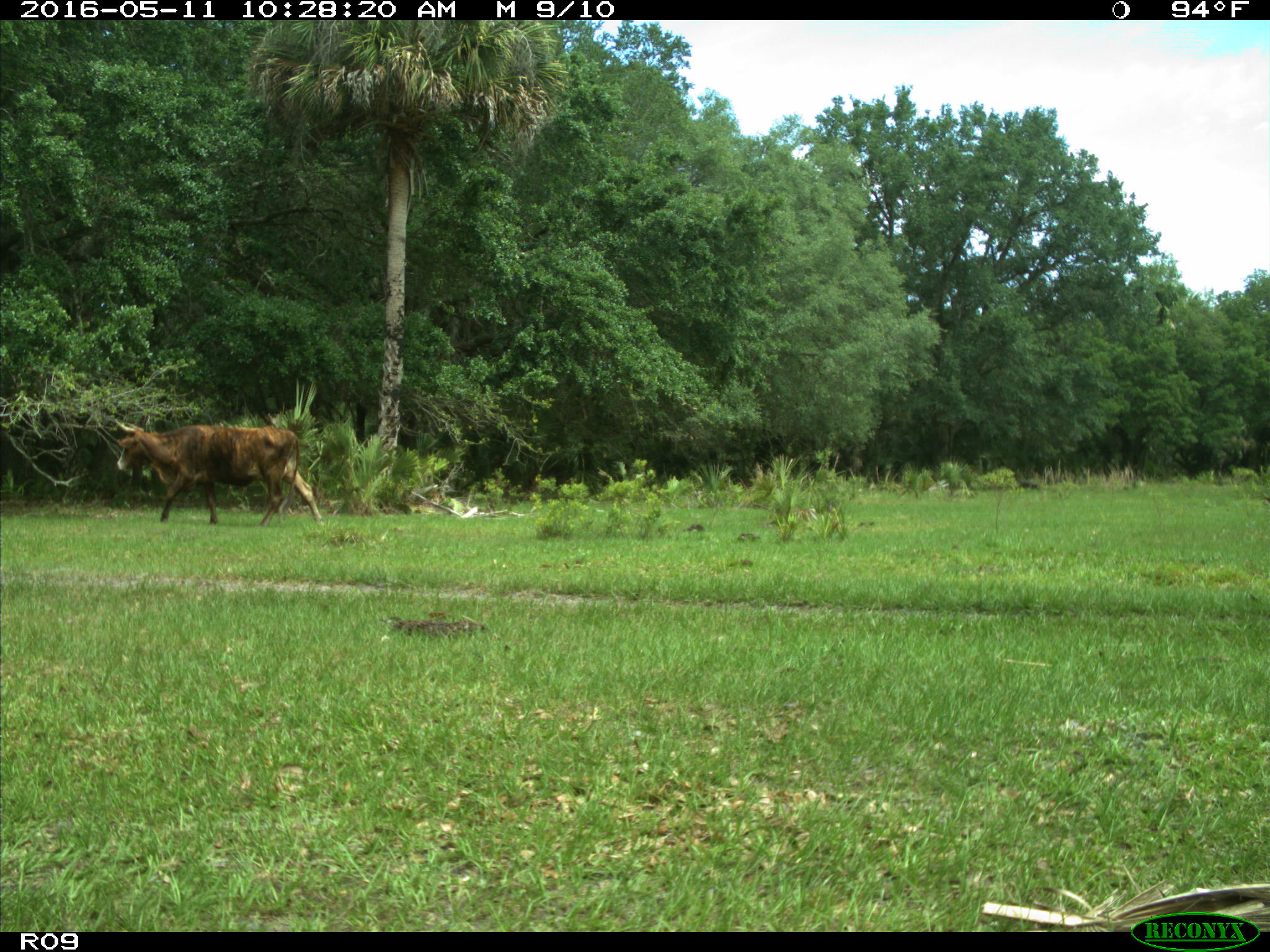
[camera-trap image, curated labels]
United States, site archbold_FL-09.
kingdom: Animalia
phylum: Chordata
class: Mammalia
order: Artiodactyla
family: Bovidae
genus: Bos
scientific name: Bos taurus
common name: domestic cow